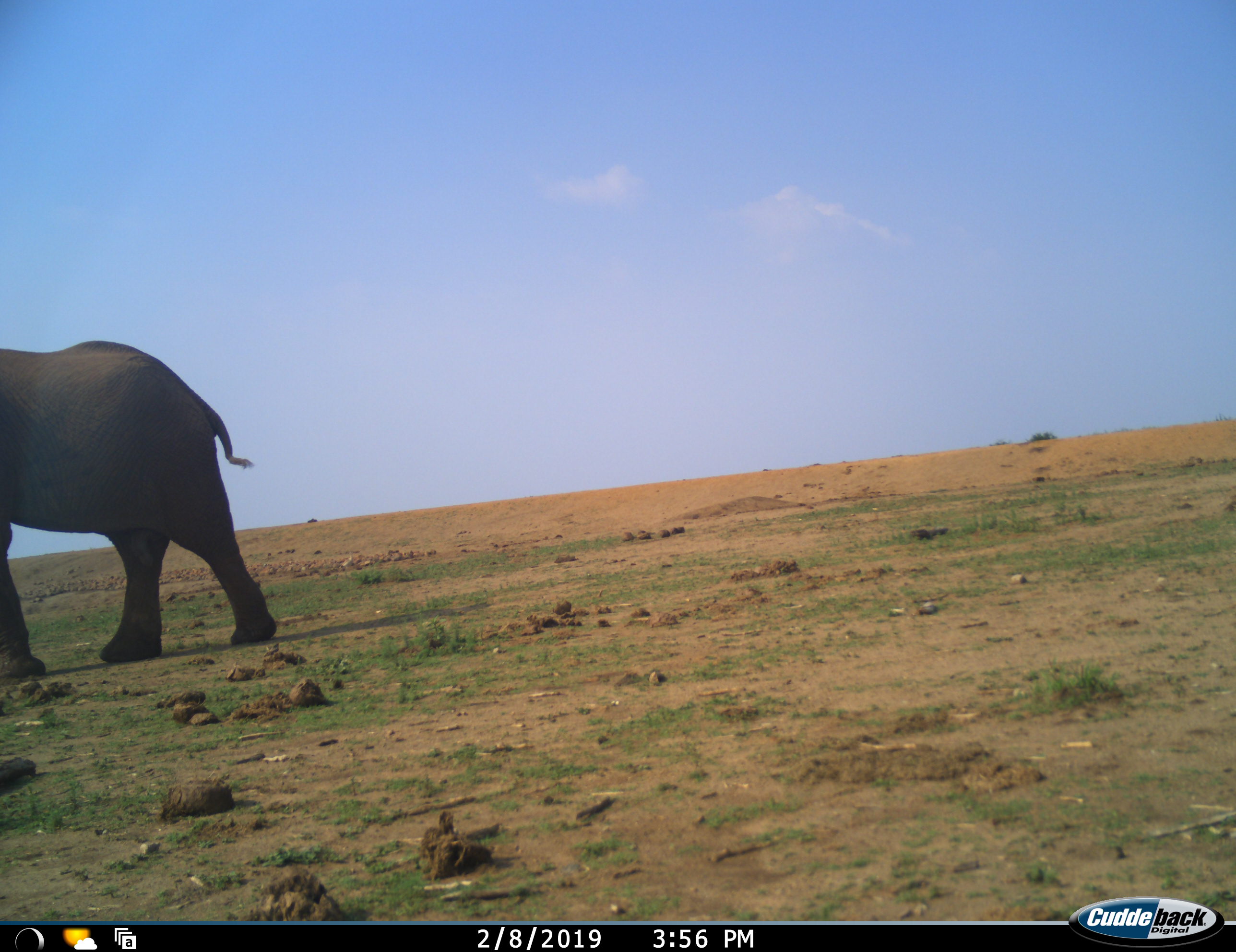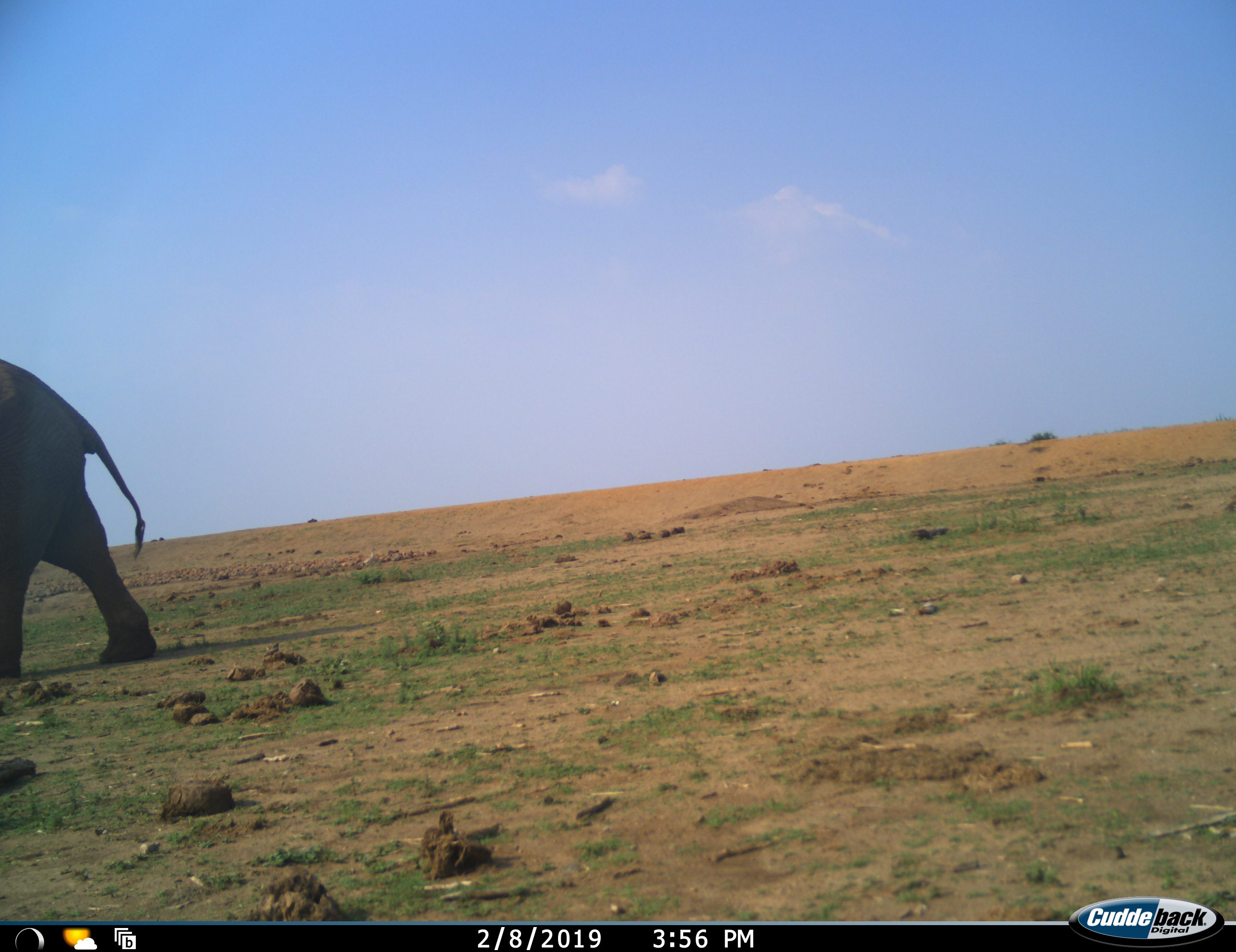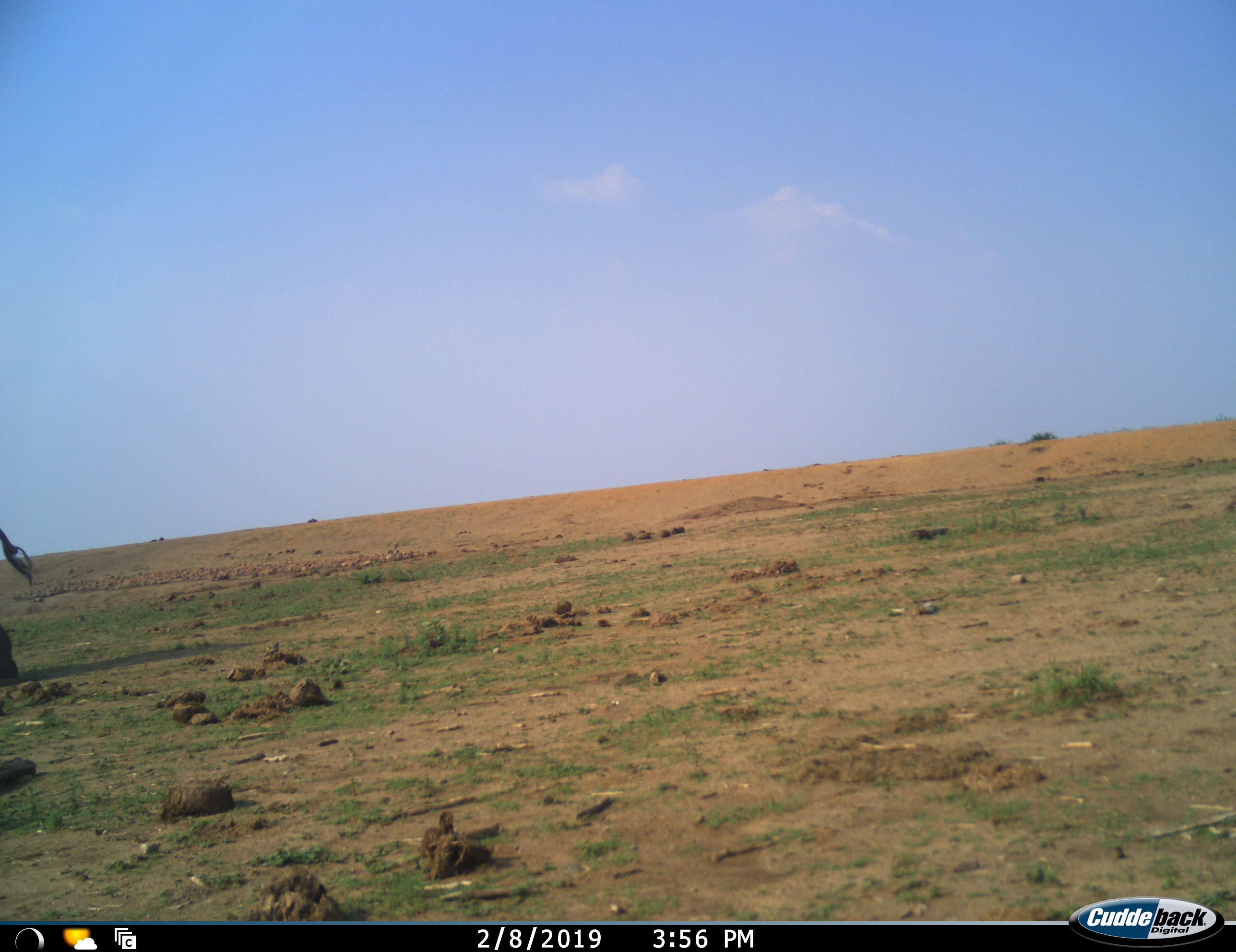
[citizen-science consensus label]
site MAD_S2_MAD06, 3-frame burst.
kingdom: Animalia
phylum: Chordata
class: Mammalia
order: Proboscidea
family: Elephantidae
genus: Loxodonta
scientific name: Loxodonta africana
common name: african bush elephant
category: elephant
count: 1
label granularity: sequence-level